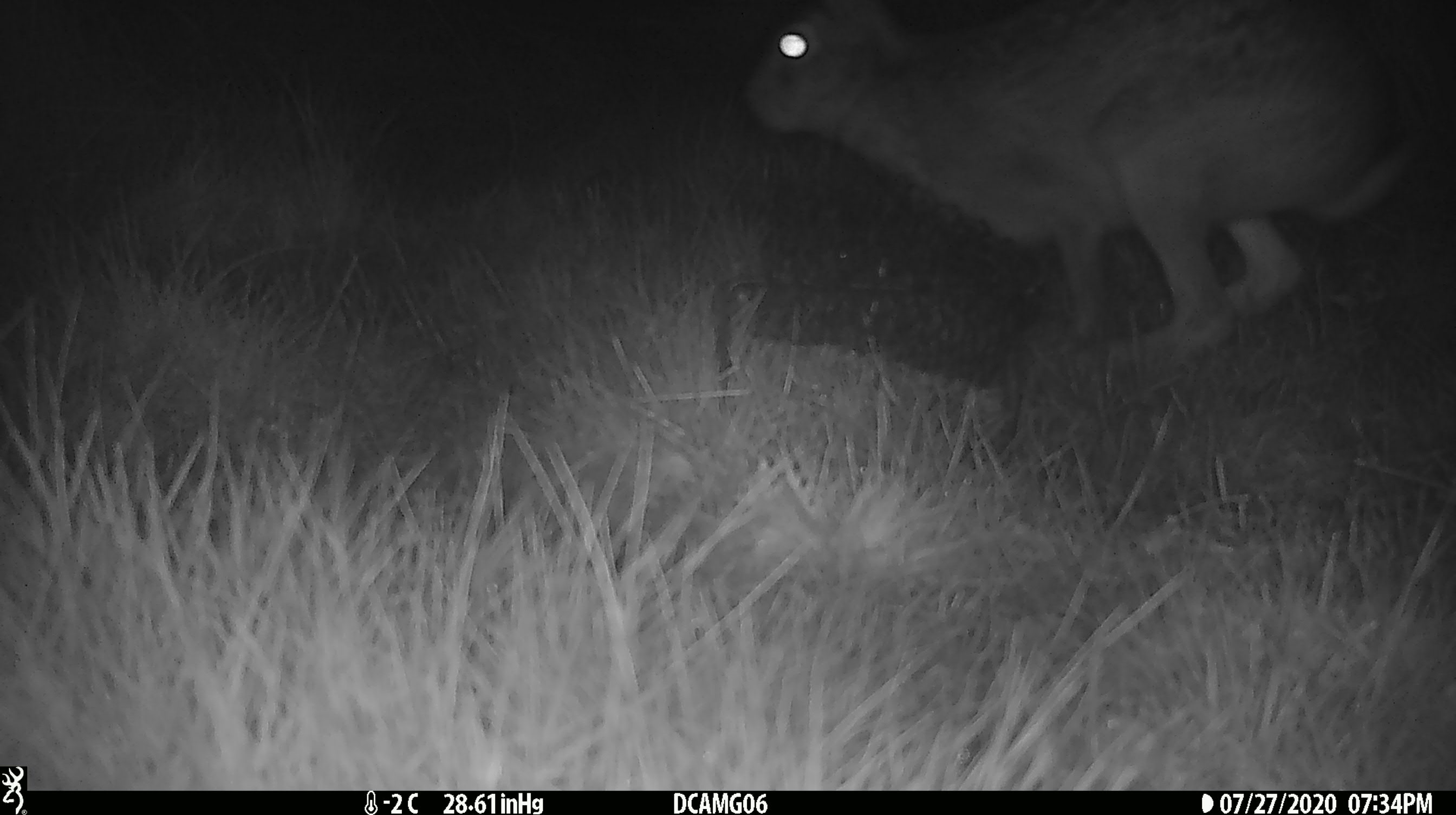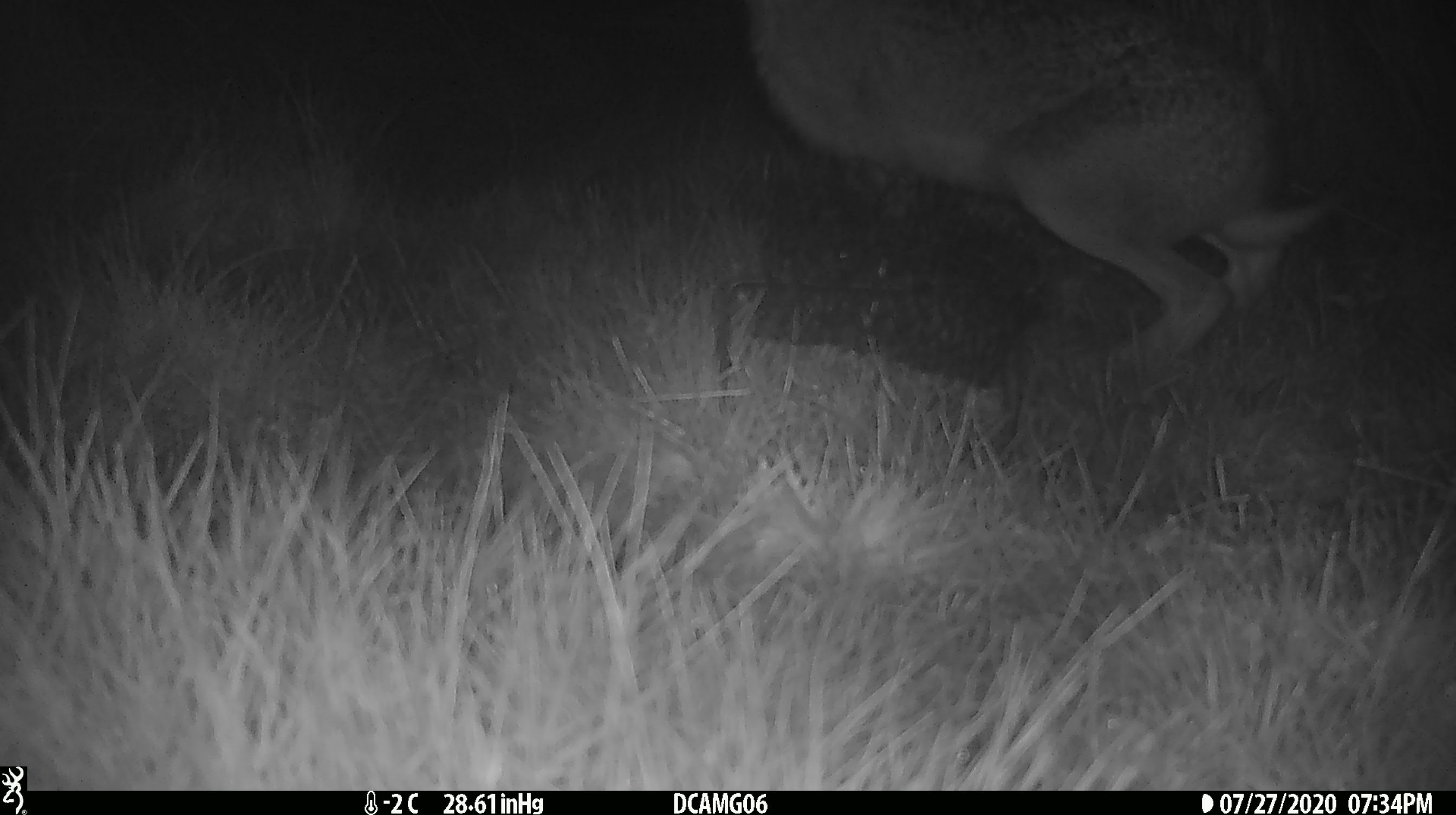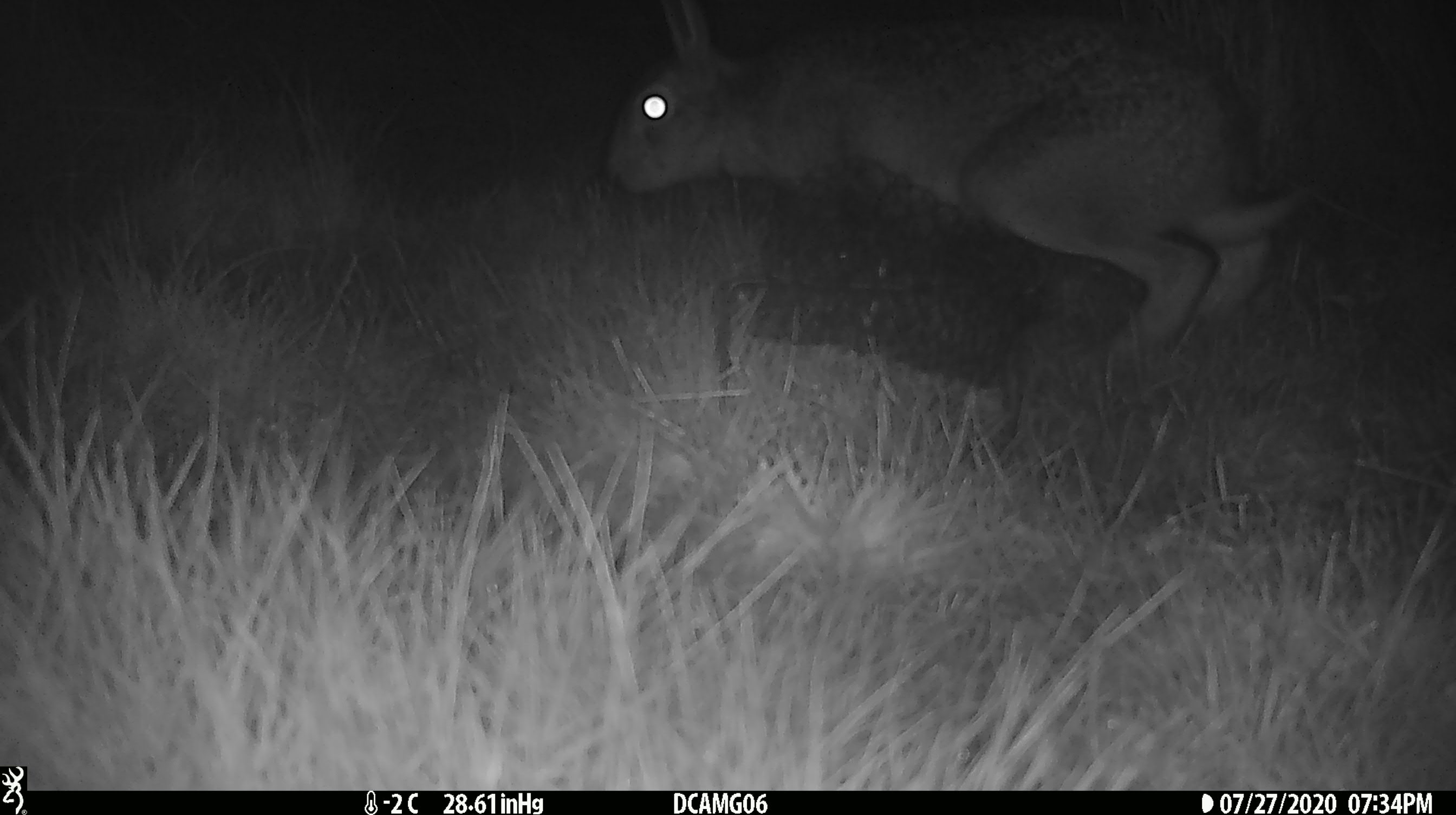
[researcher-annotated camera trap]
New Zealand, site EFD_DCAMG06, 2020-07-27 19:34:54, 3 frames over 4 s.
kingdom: Animalia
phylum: Chordata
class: Mammalia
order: Lagomorpha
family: Leporidae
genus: Lepus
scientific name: Lepus europaeus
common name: brown hare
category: hare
Hare (brown hare) (Lepus europaeus).